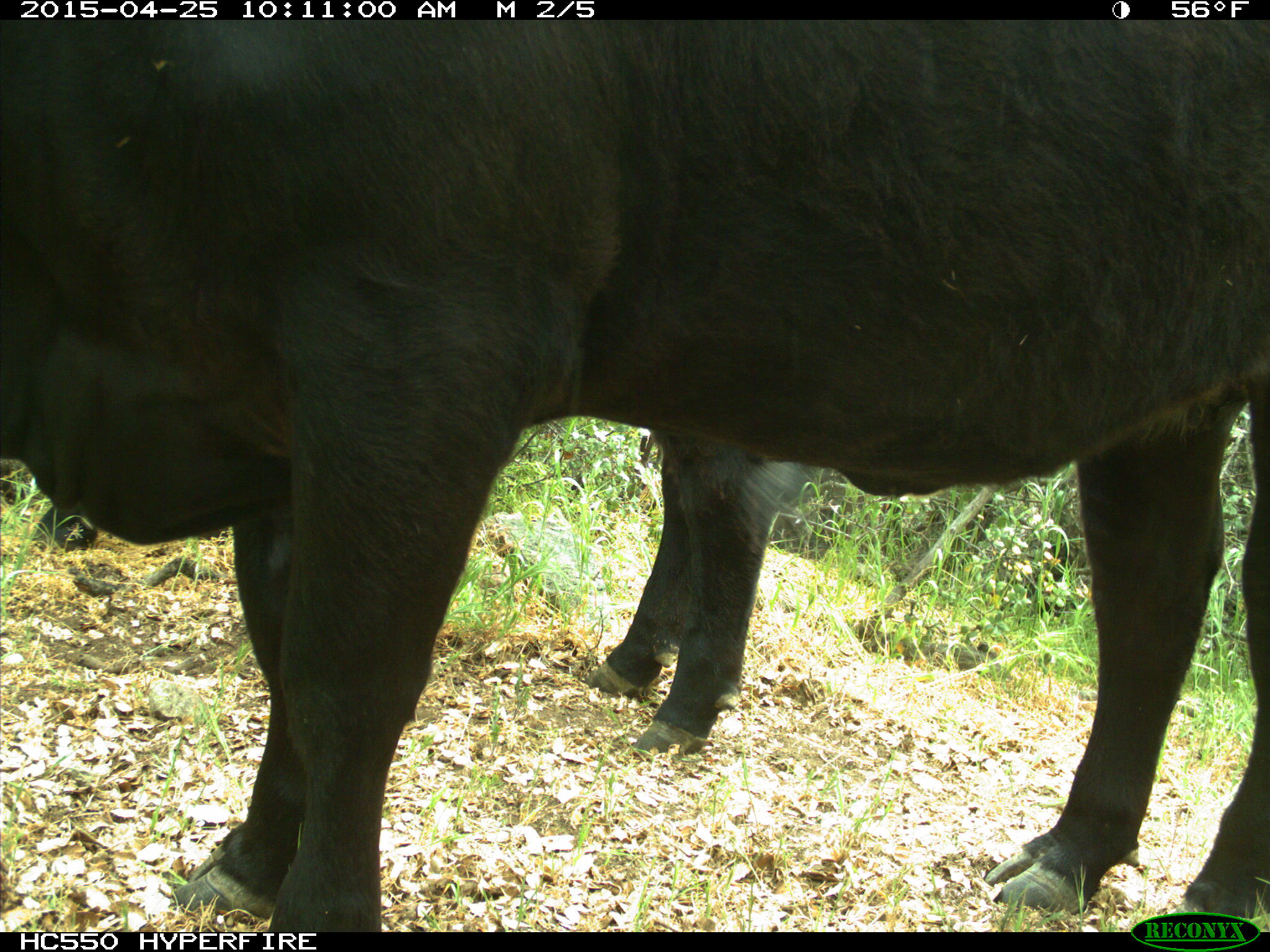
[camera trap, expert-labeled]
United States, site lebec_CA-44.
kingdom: Animalia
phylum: Chordata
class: Mammalia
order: Artiodactyla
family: Suidae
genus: Sus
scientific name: Sus scrofa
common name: wild boar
Sus scrofa (wild boar).